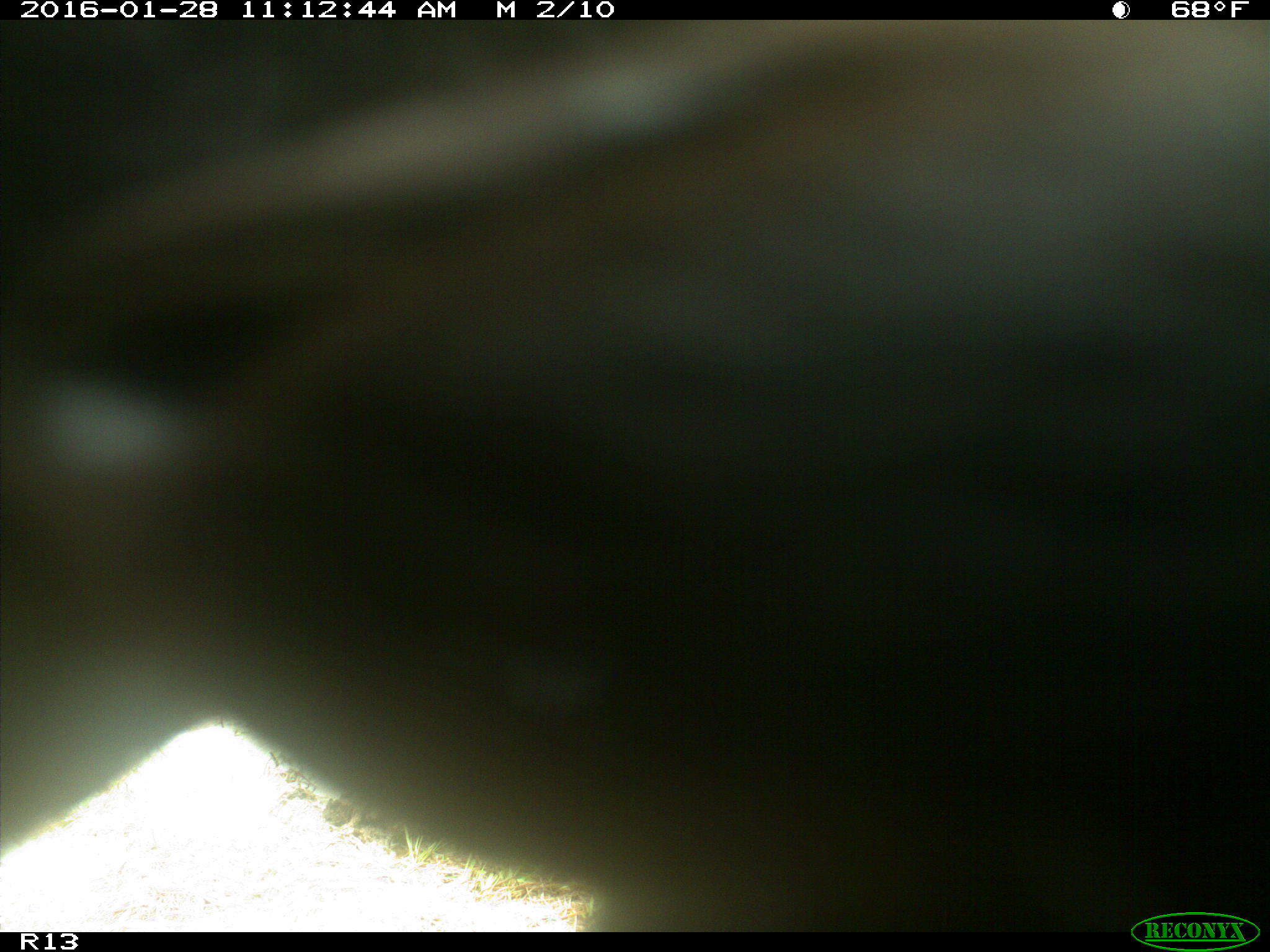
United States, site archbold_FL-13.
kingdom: Animalia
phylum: Chordata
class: Mammalia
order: Artiodactyla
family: Bovidae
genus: Bos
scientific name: Bos taurus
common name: domestic cow